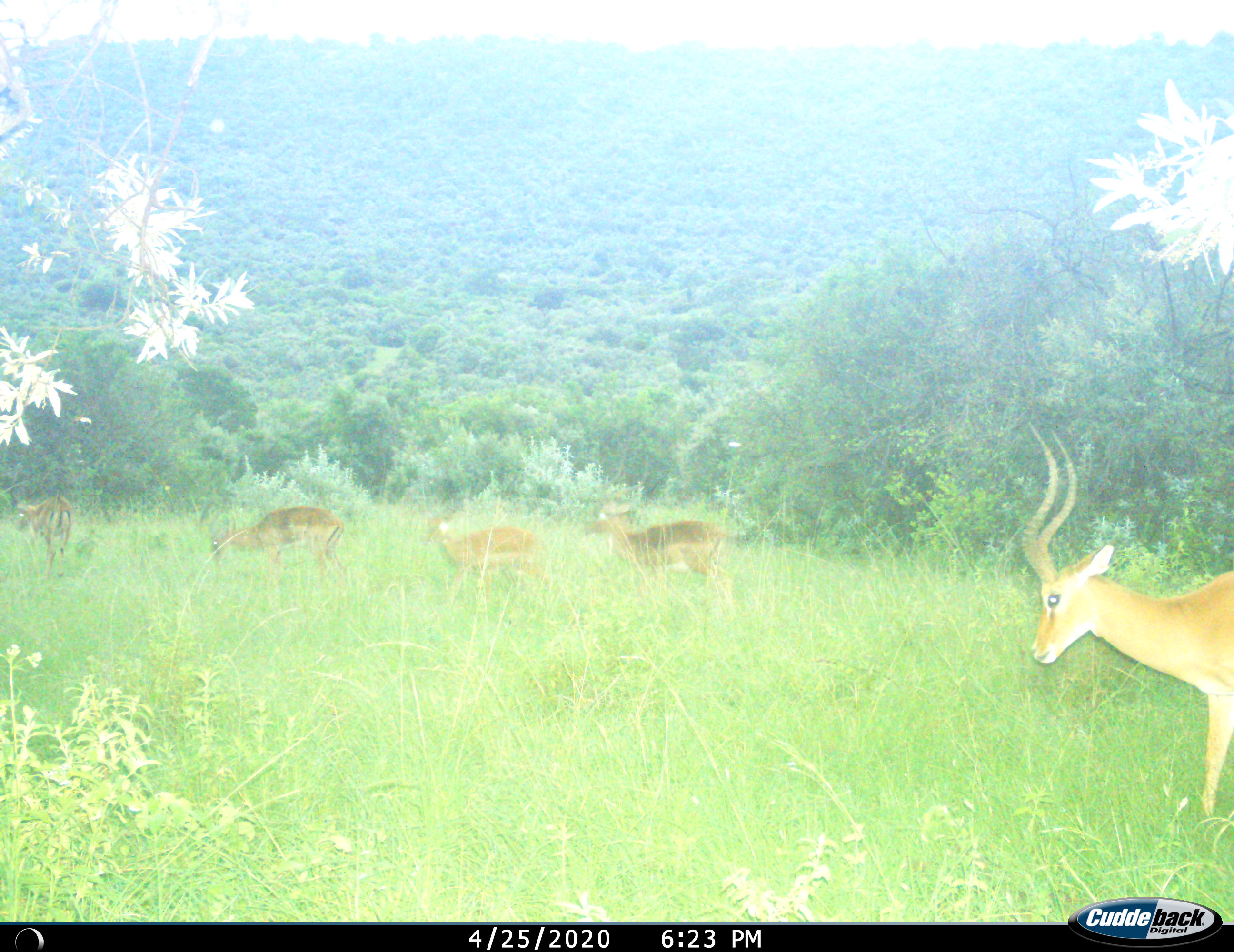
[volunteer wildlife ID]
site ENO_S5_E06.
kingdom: Animalia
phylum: Chordata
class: Mammalia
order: Artiodactyla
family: Bovidae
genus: Aepyceros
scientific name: Aepyceros melampus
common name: impala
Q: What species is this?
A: Impala (Aepyceros melampus).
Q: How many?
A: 5.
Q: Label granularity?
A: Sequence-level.